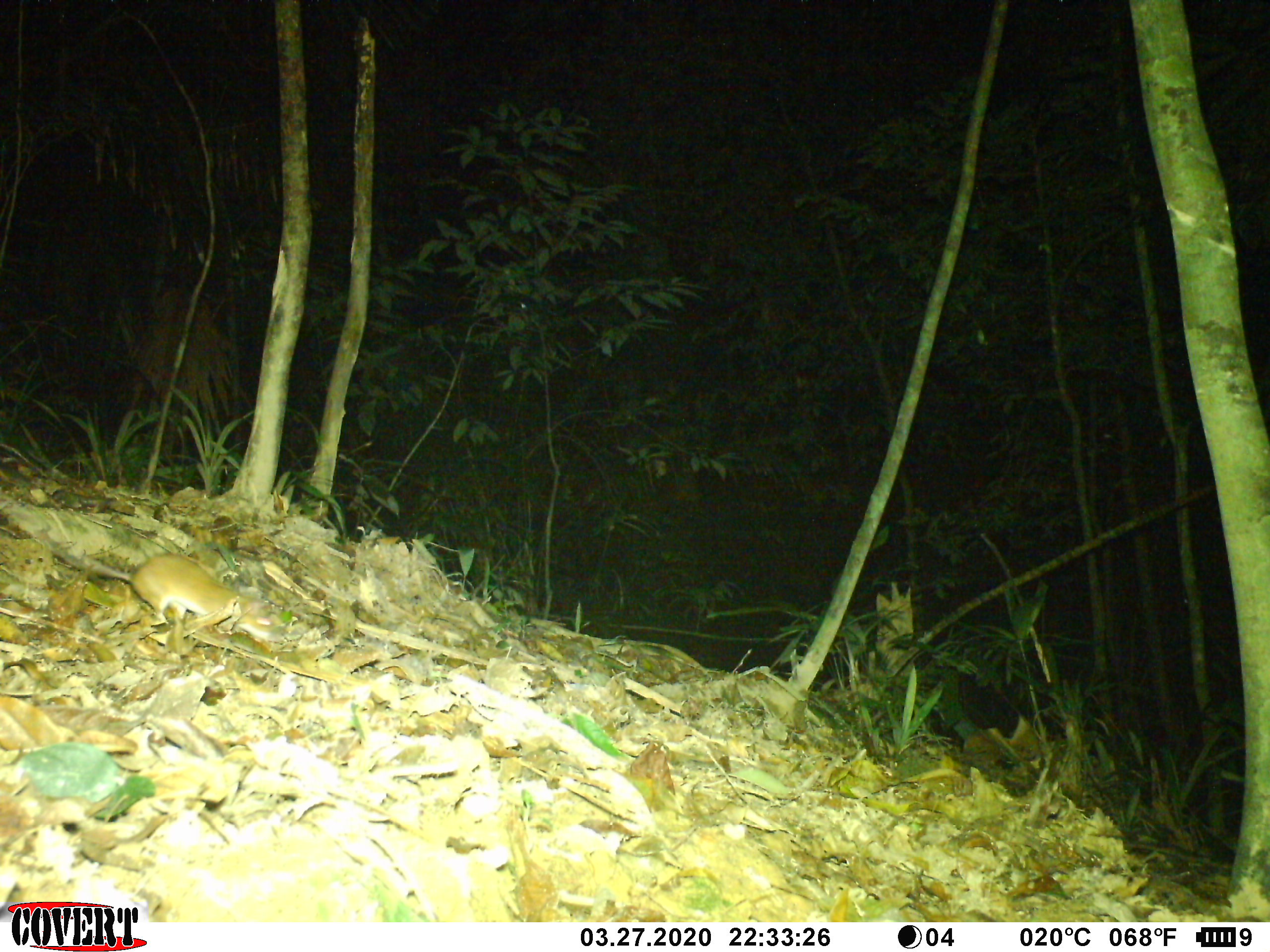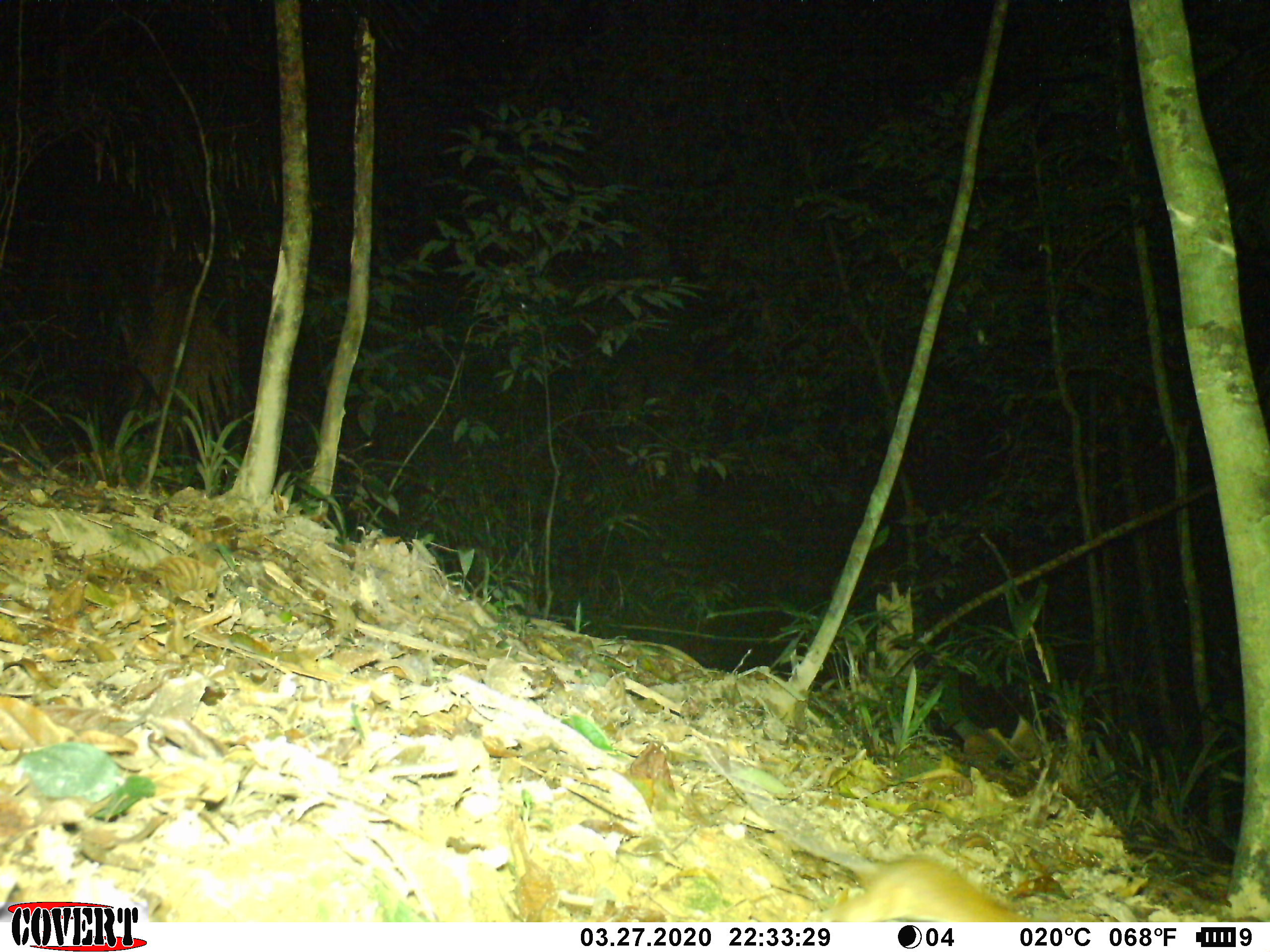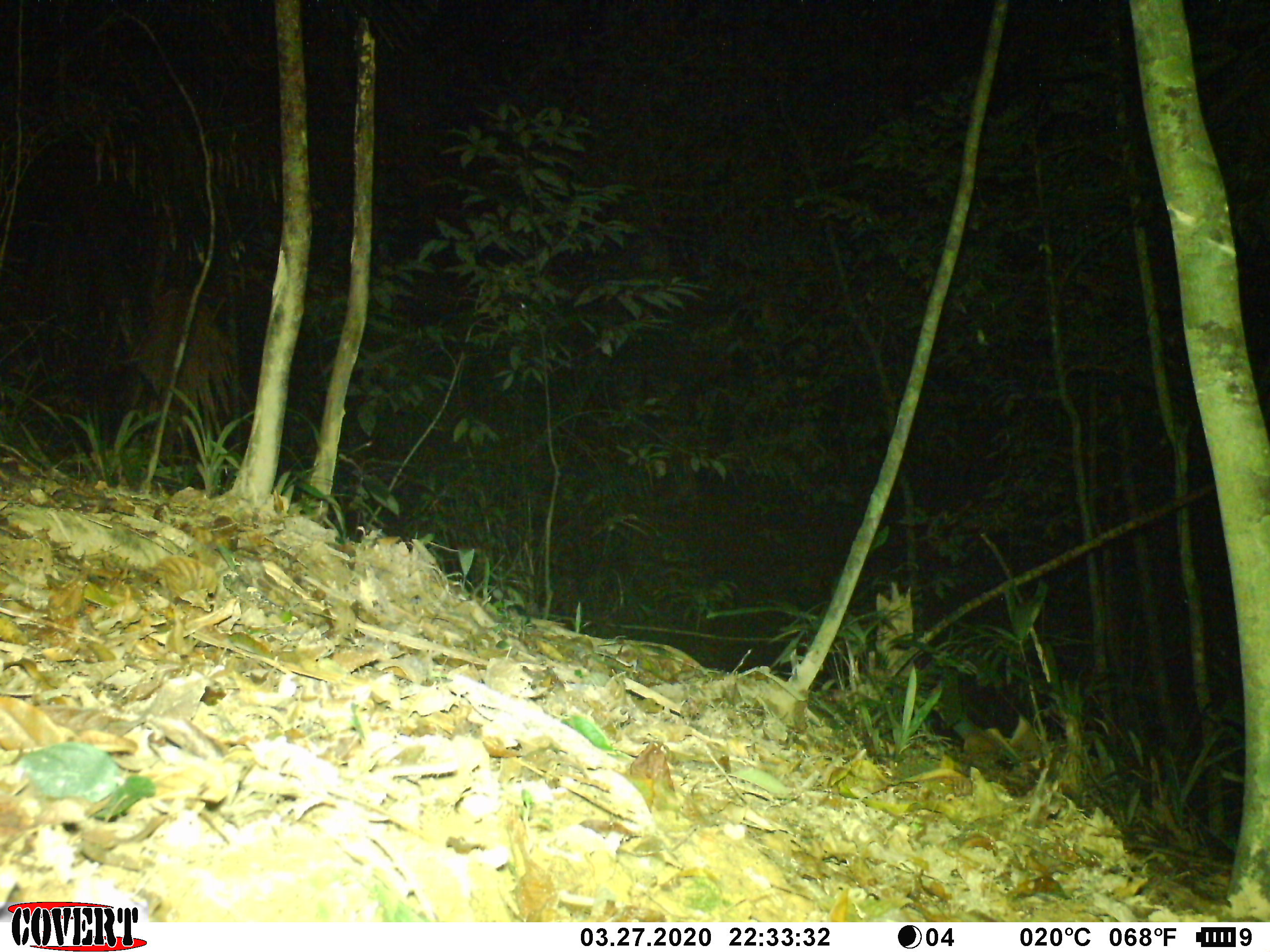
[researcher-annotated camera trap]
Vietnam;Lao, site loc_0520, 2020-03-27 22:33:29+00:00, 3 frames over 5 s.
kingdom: Animalia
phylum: Chordata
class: Mammalia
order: Rodentia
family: Muridae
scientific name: Muridae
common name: old-world mice and rats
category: unidentified murid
Unidentified murid (old-world mice and rats) (Muridae). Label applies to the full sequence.